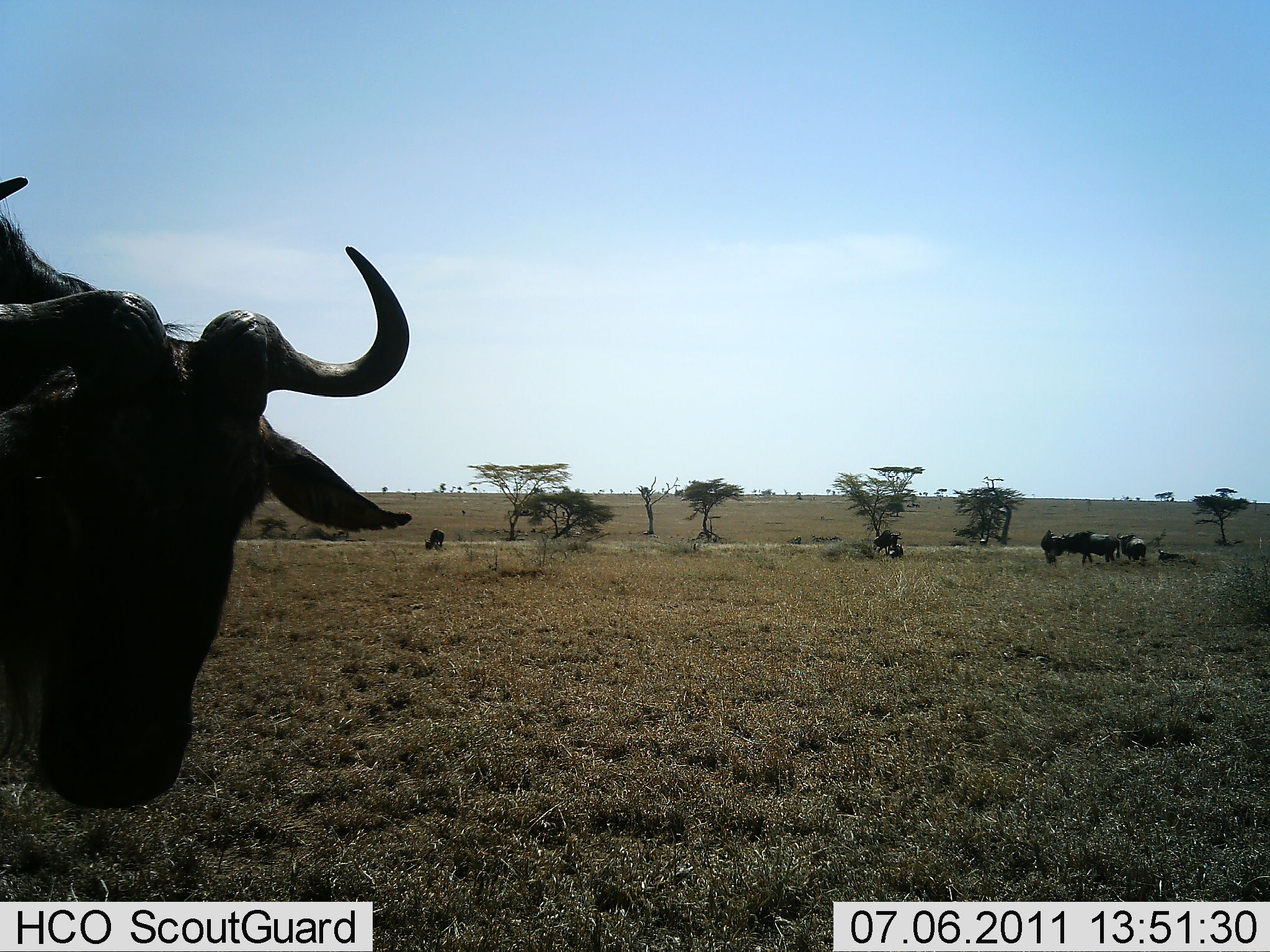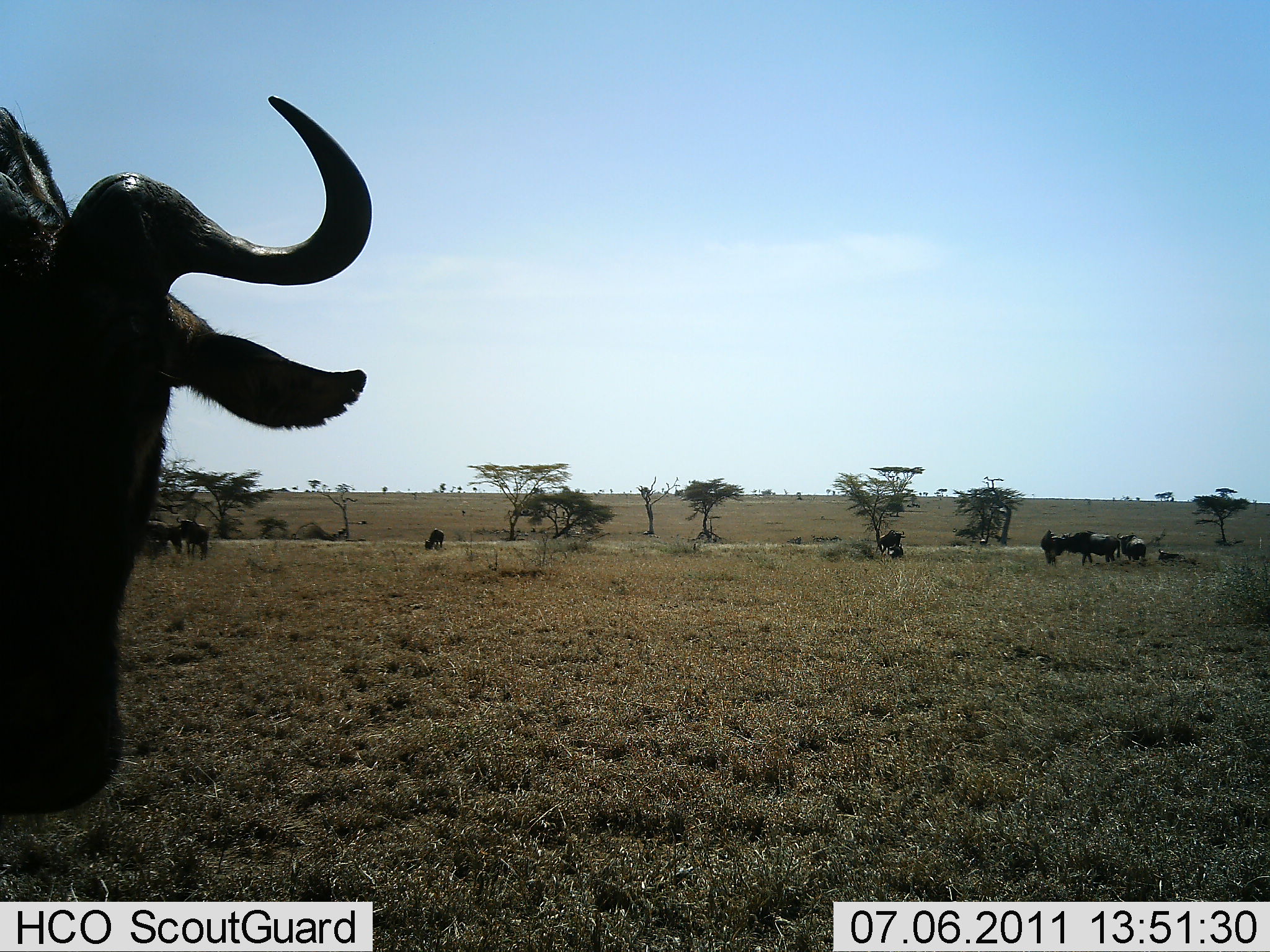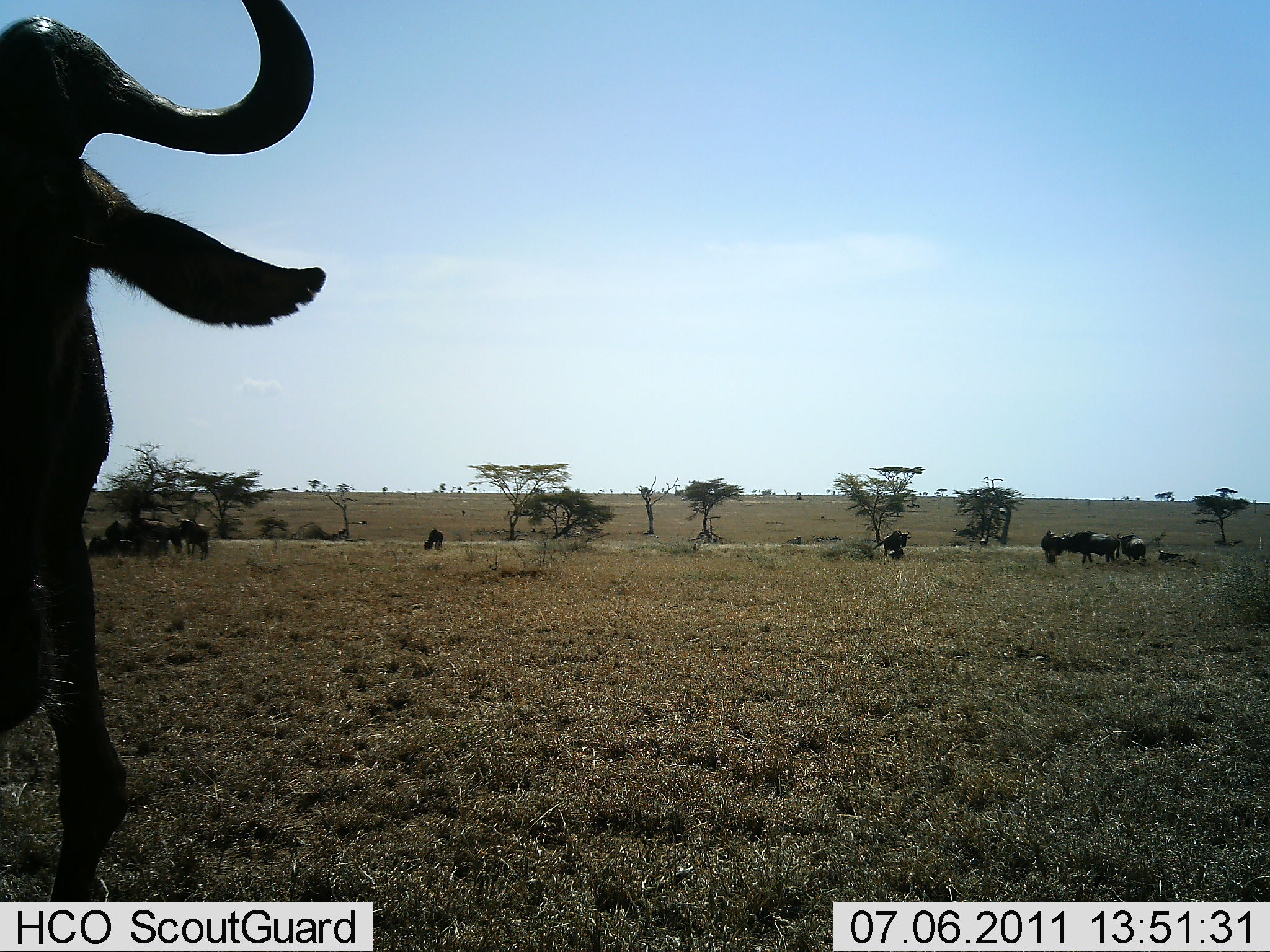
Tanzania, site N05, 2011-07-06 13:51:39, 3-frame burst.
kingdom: Animalia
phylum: Chordata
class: Mammalia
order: Artiodactyla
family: Bovidae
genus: Connochaetes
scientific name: Connochaetes taurinus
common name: blue wildebeest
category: wildebeest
Wildebeest (blue wildebeest) (Connochaetes taurinus), count 8. Behavior (volunteer vote fractions): standing 90%, resting 30%, moving 20%, interacting 10%. Young present (vote fraction): 0%. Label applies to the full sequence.